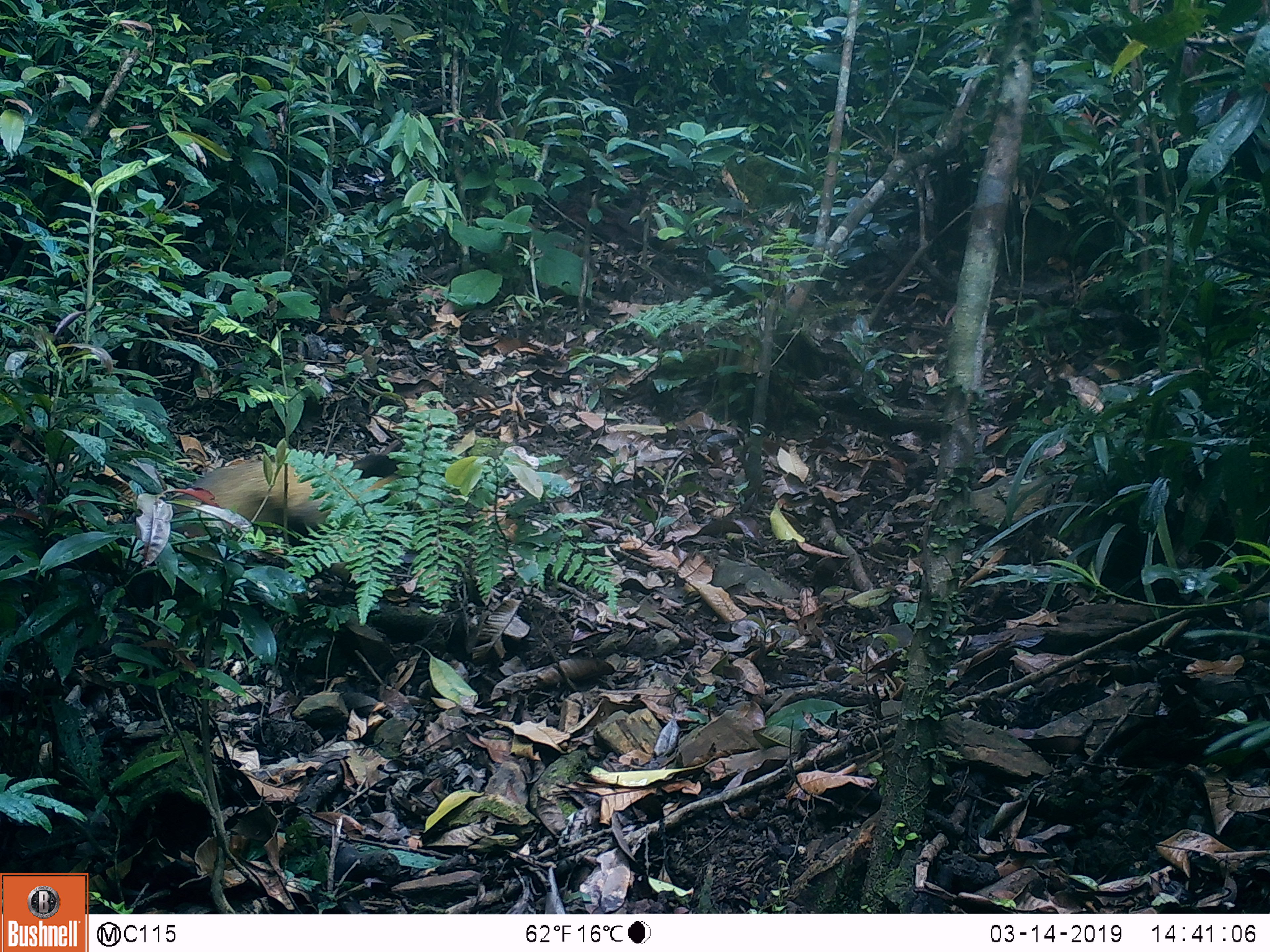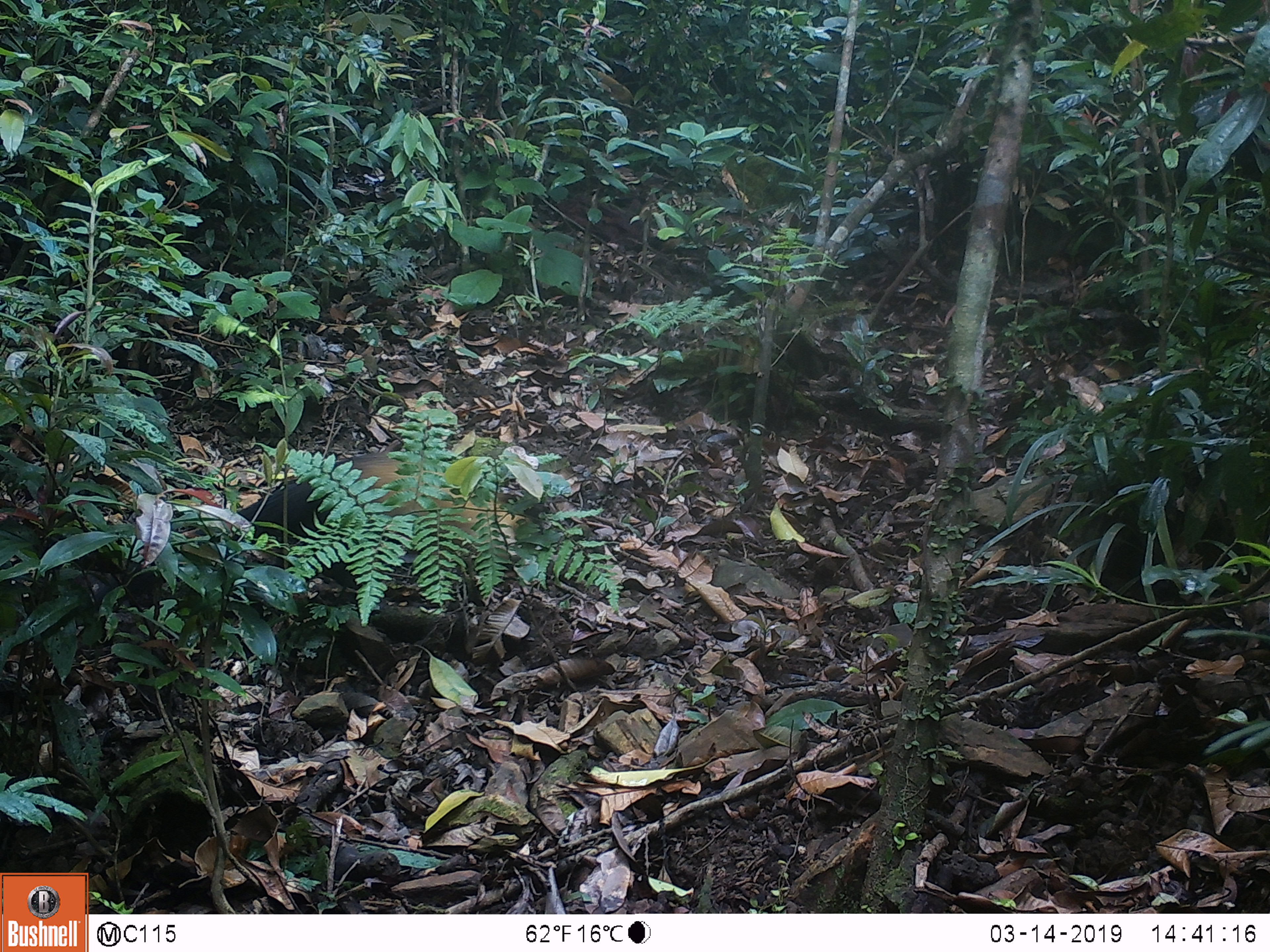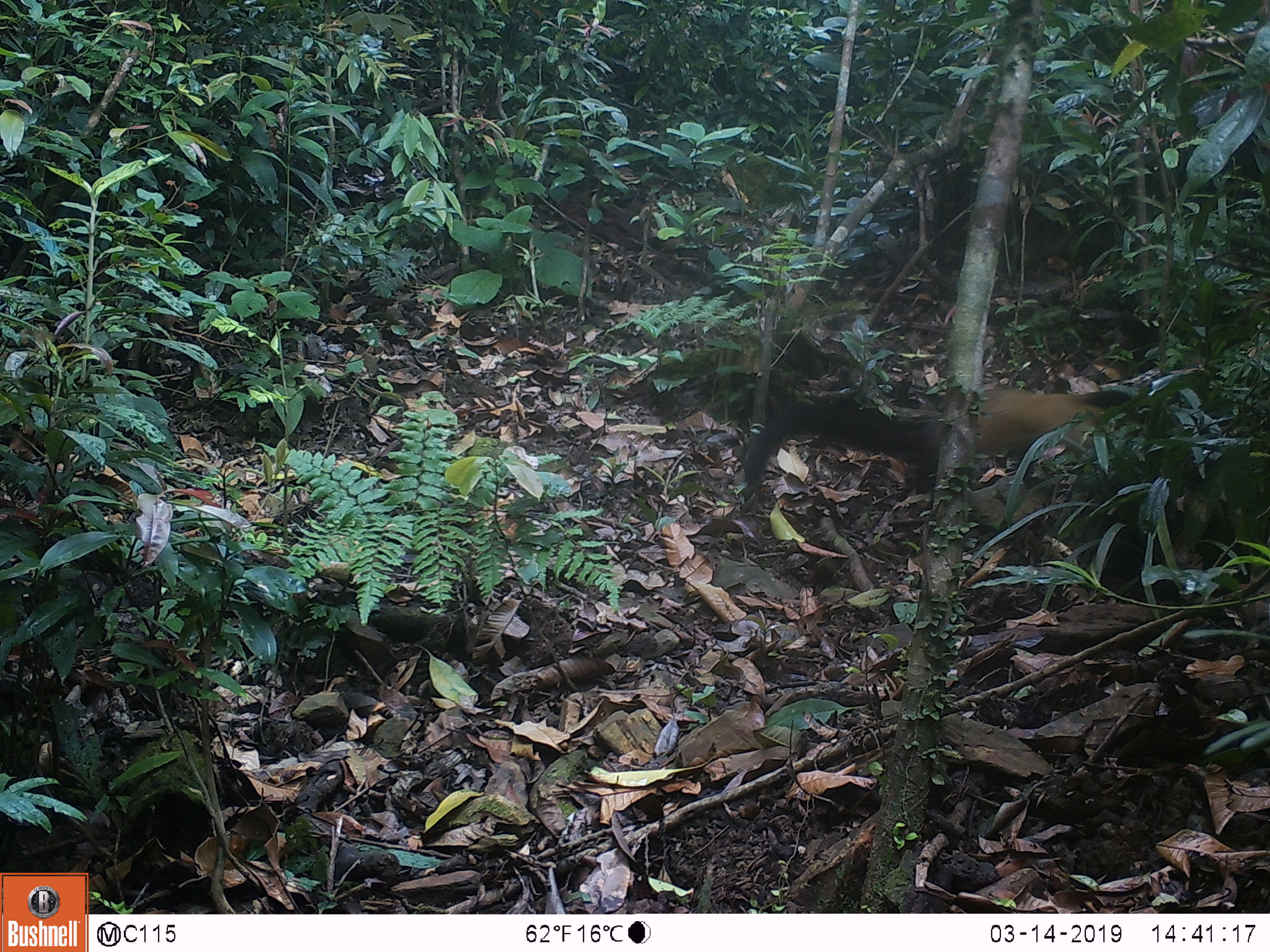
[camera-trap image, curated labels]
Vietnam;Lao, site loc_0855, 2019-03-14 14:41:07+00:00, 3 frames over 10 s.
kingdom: Animalia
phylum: Chordata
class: Mammalia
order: Carnivora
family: Mustelidae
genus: Martes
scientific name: Martes flavigula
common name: yellow-throated marten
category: yellow throated marten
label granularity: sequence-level